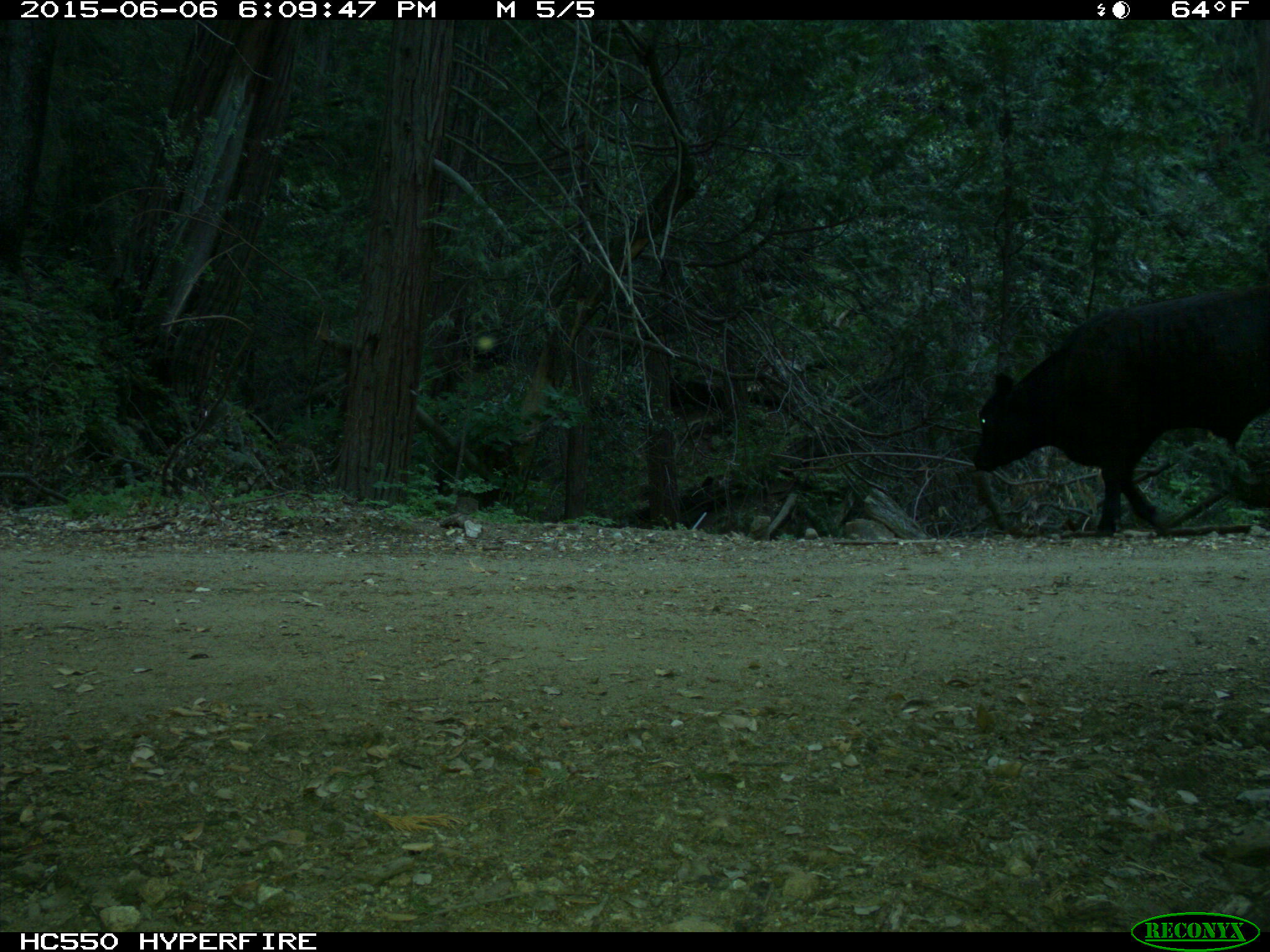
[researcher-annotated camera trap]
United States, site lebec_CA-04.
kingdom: Animalia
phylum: Chordata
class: Mammalia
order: Artiodactyla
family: Bovidae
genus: Bos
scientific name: Bos taurus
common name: domestic cow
Bos taurus (domestic cow).